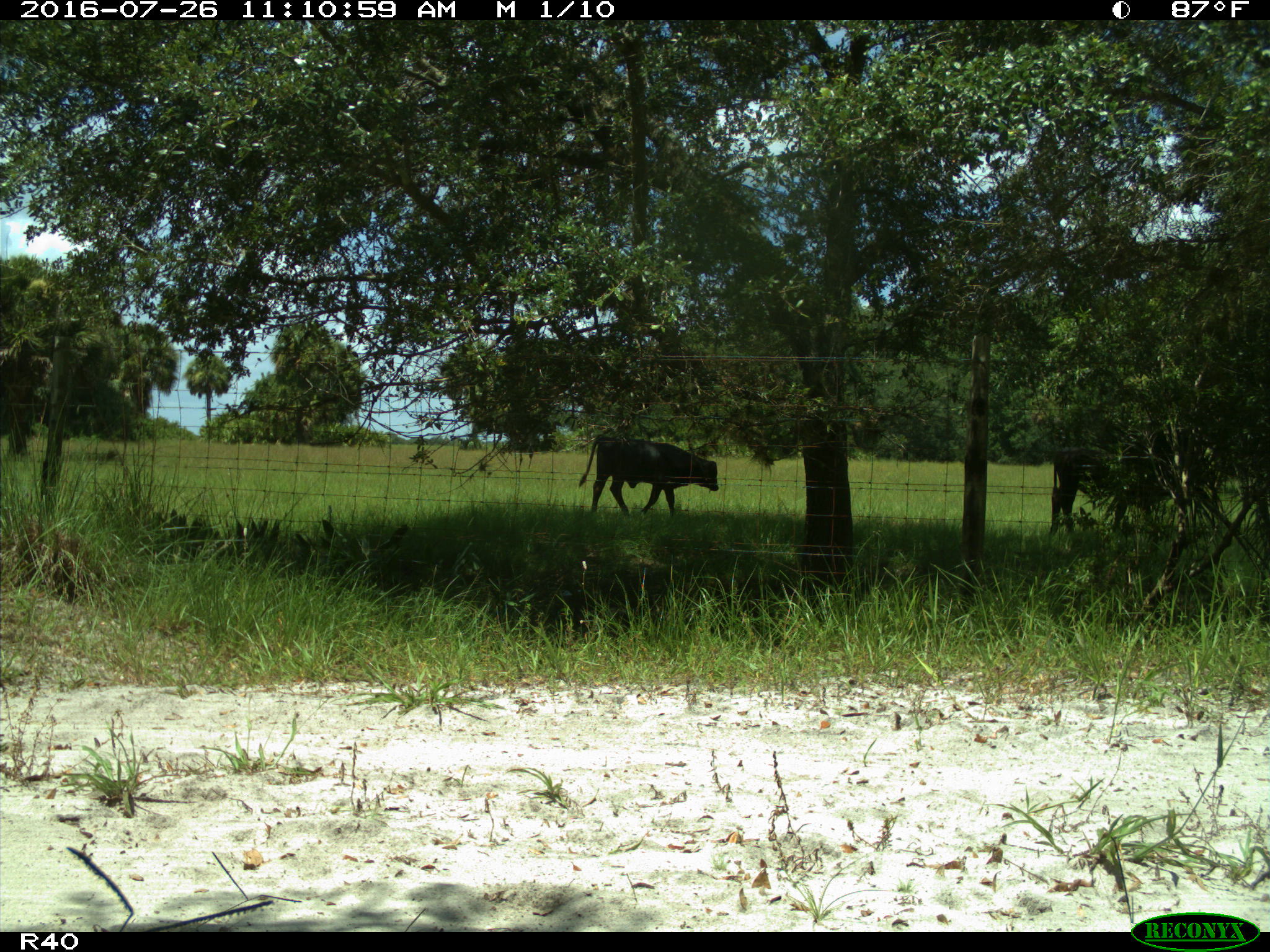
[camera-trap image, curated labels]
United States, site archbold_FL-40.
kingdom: Animalia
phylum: Chordata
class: Mammalia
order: Artiodactyla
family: Bovidae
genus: Bos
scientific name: Bos taurus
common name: domestic cow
Bos taurus (domestic cow).